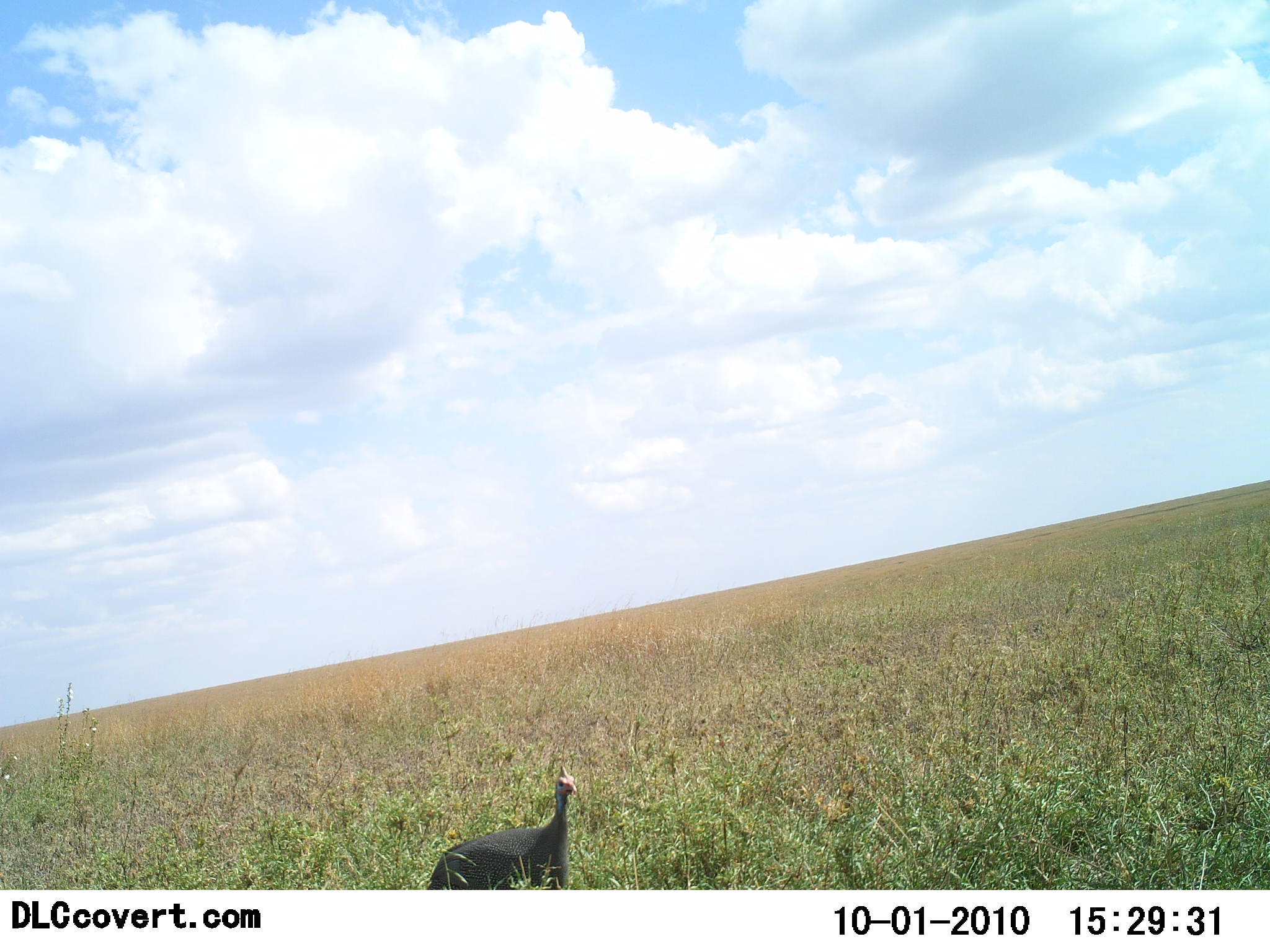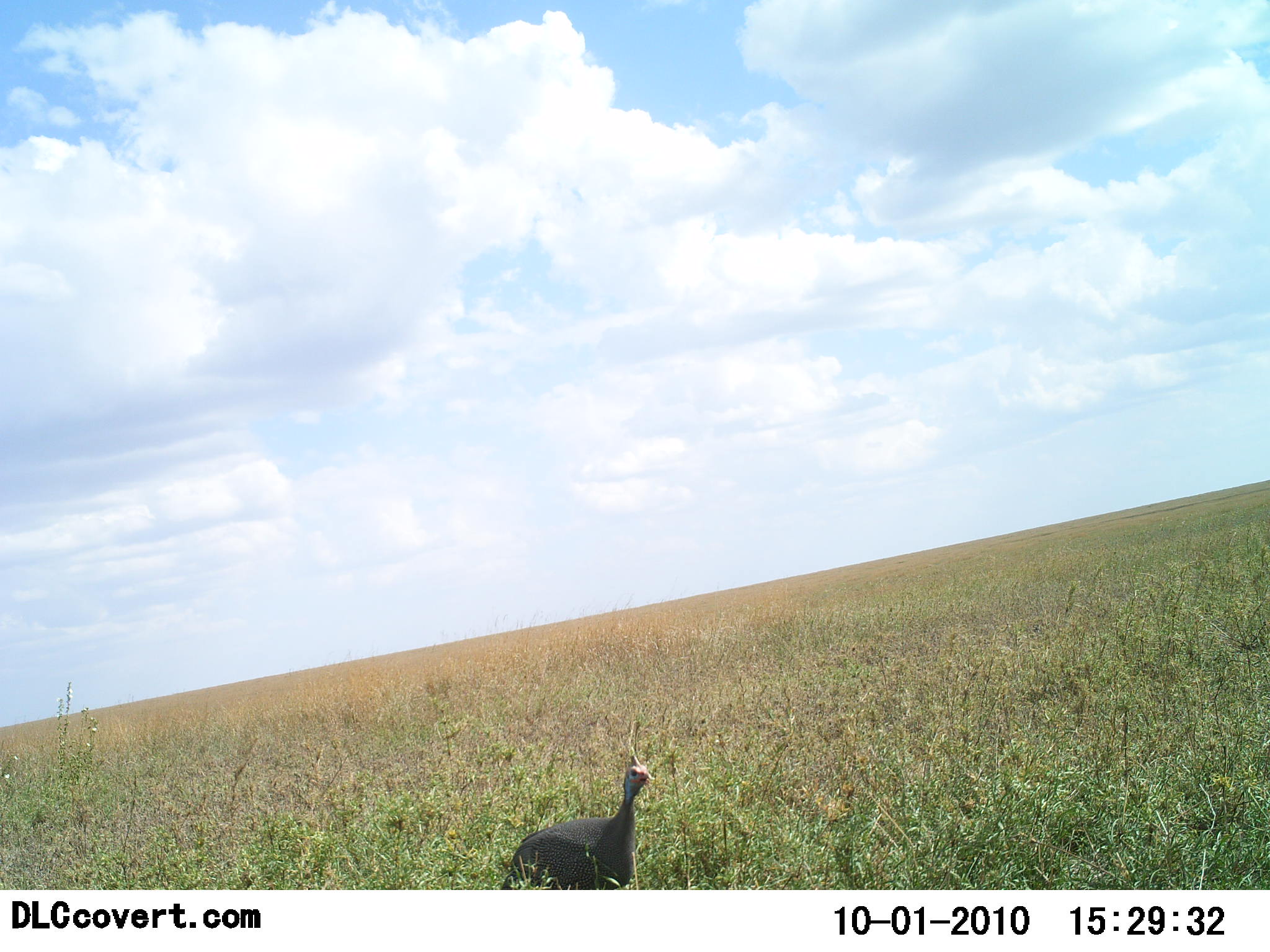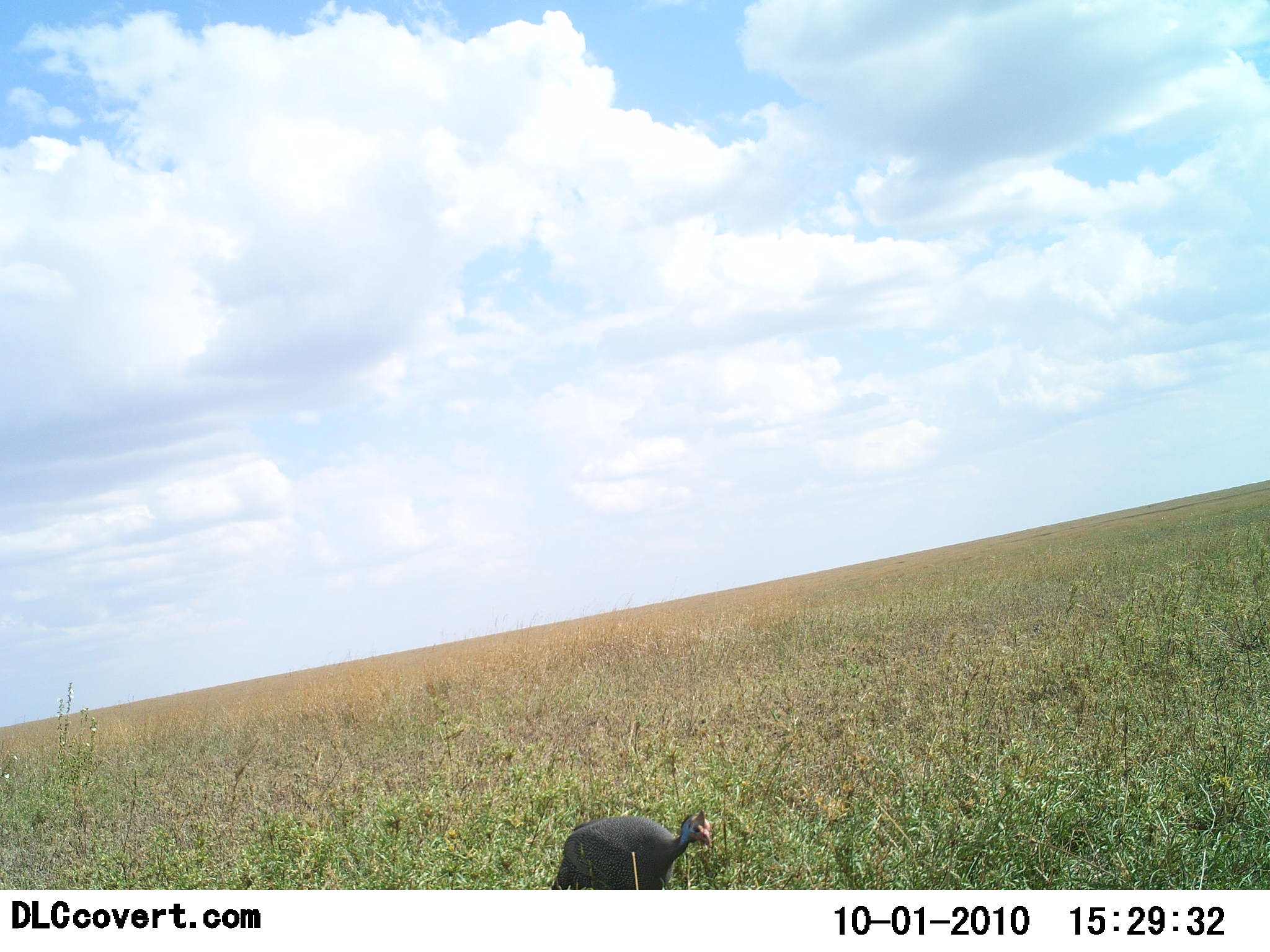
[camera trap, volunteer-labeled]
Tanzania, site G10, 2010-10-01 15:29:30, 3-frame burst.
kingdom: Animalia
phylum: Chordata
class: Aves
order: Galliformes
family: Numididae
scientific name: Numididae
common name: guinea fowl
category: guineafowl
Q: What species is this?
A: Guineafowl (guinea fowl) (Numididae).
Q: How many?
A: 1.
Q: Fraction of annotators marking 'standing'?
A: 19%.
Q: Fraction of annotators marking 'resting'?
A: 0%.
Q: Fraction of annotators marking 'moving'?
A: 81%.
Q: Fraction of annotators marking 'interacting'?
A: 0%.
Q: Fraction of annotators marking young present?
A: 0%.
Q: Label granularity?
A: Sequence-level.